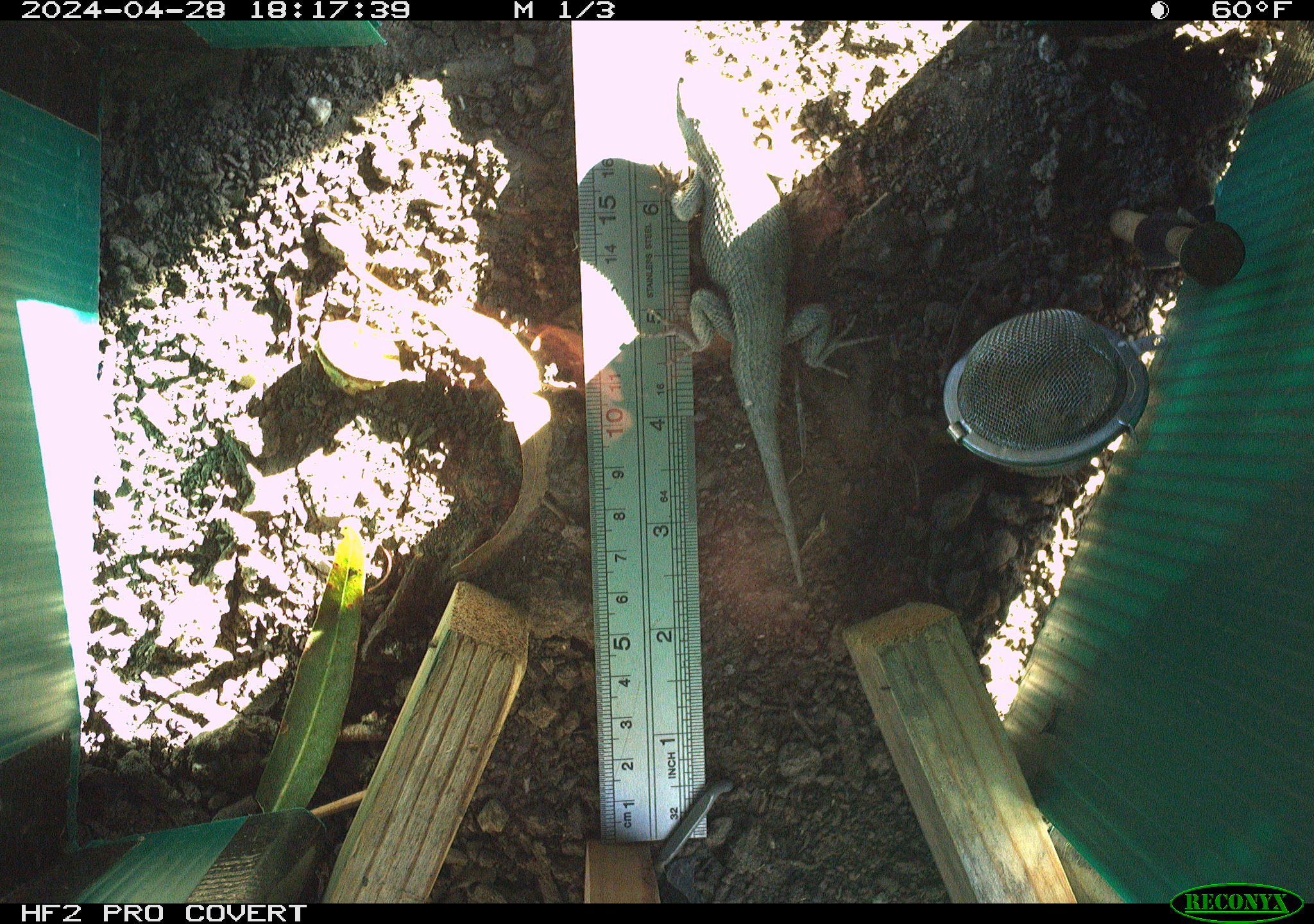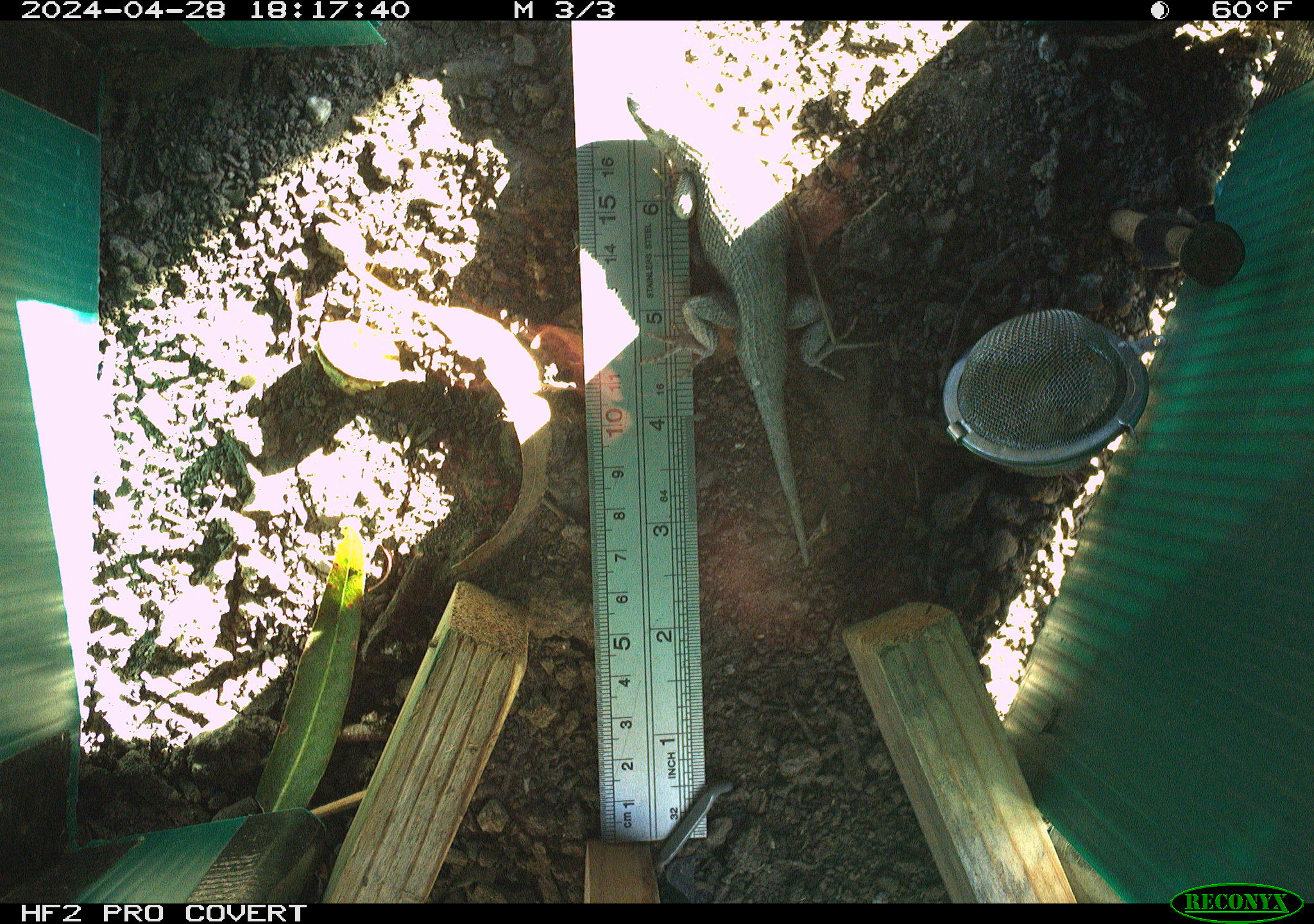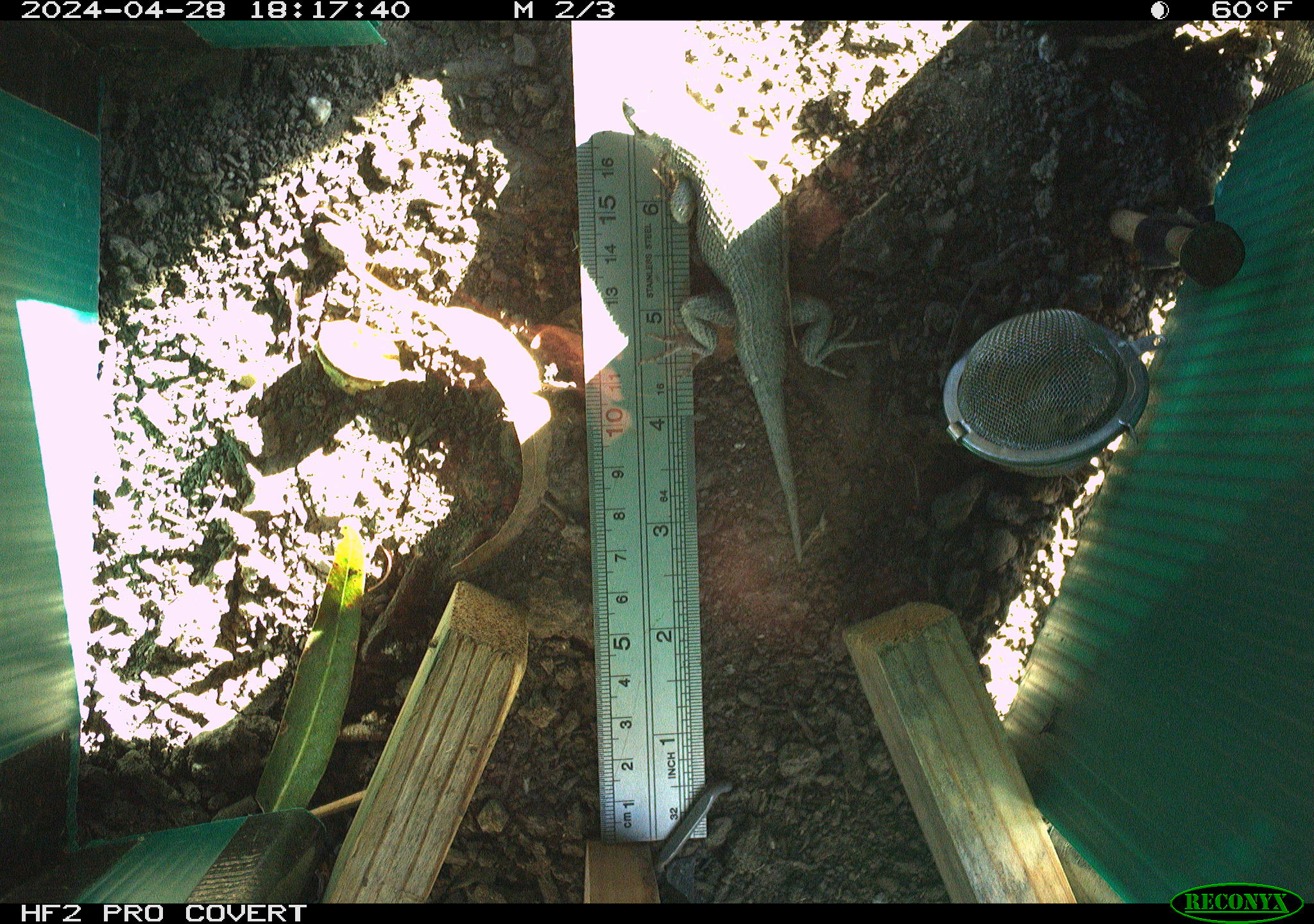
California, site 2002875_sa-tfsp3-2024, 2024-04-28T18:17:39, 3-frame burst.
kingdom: Animalia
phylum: Chordata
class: Reptilia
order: Squamata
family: Phrynosomatidae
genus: Sceloporus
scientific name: Sceloporus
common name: spiny lizards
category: sceloporus species